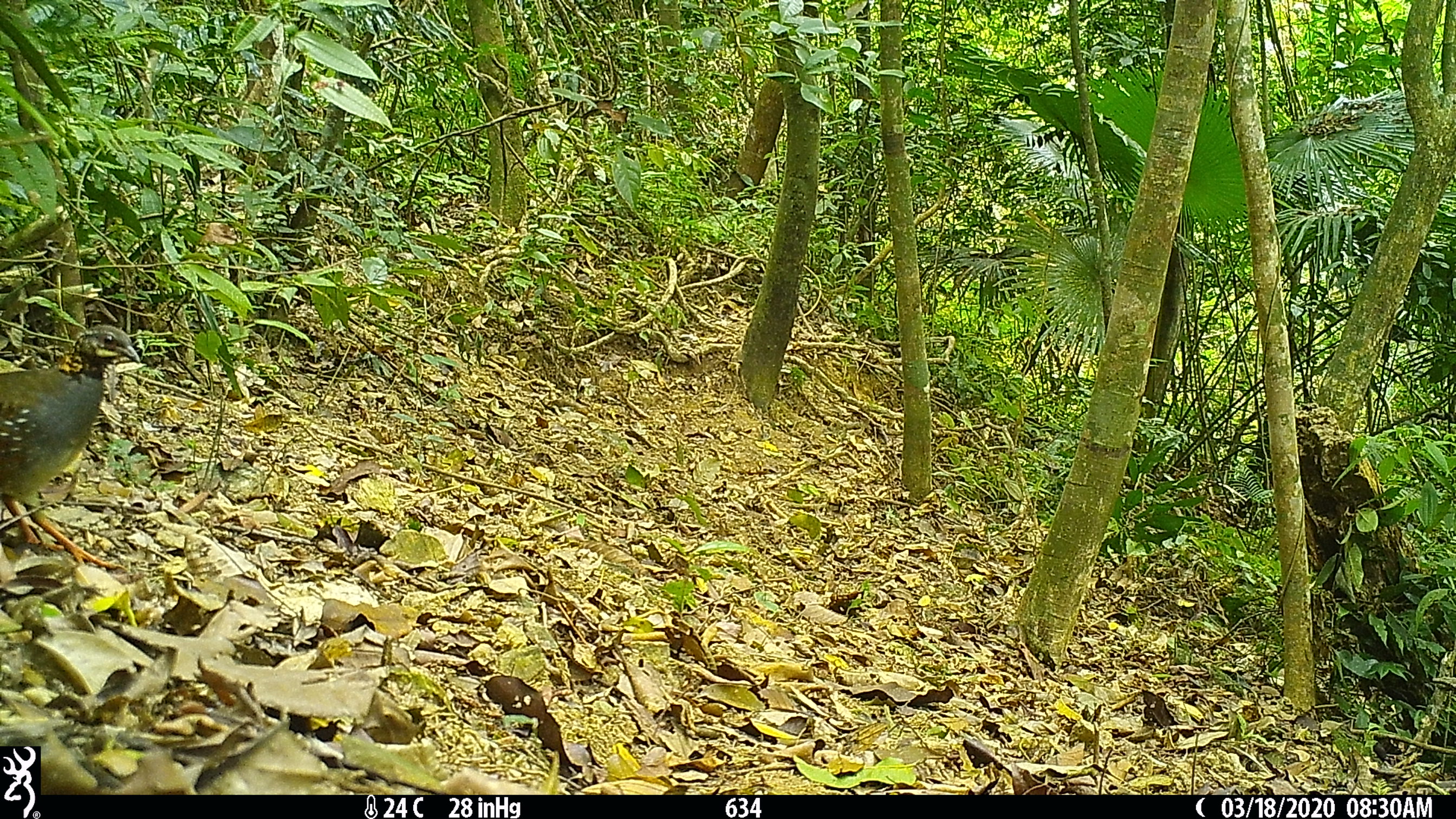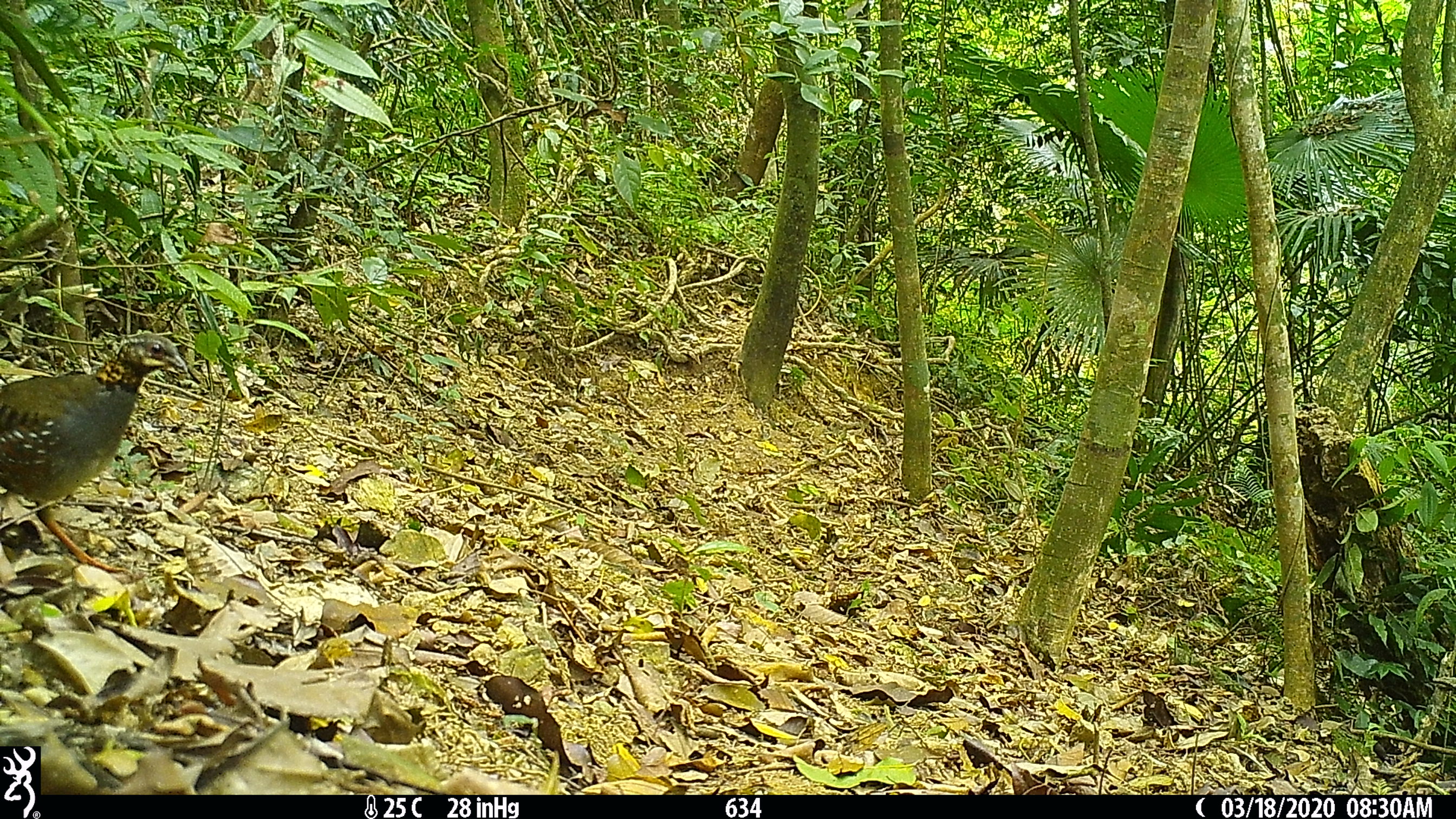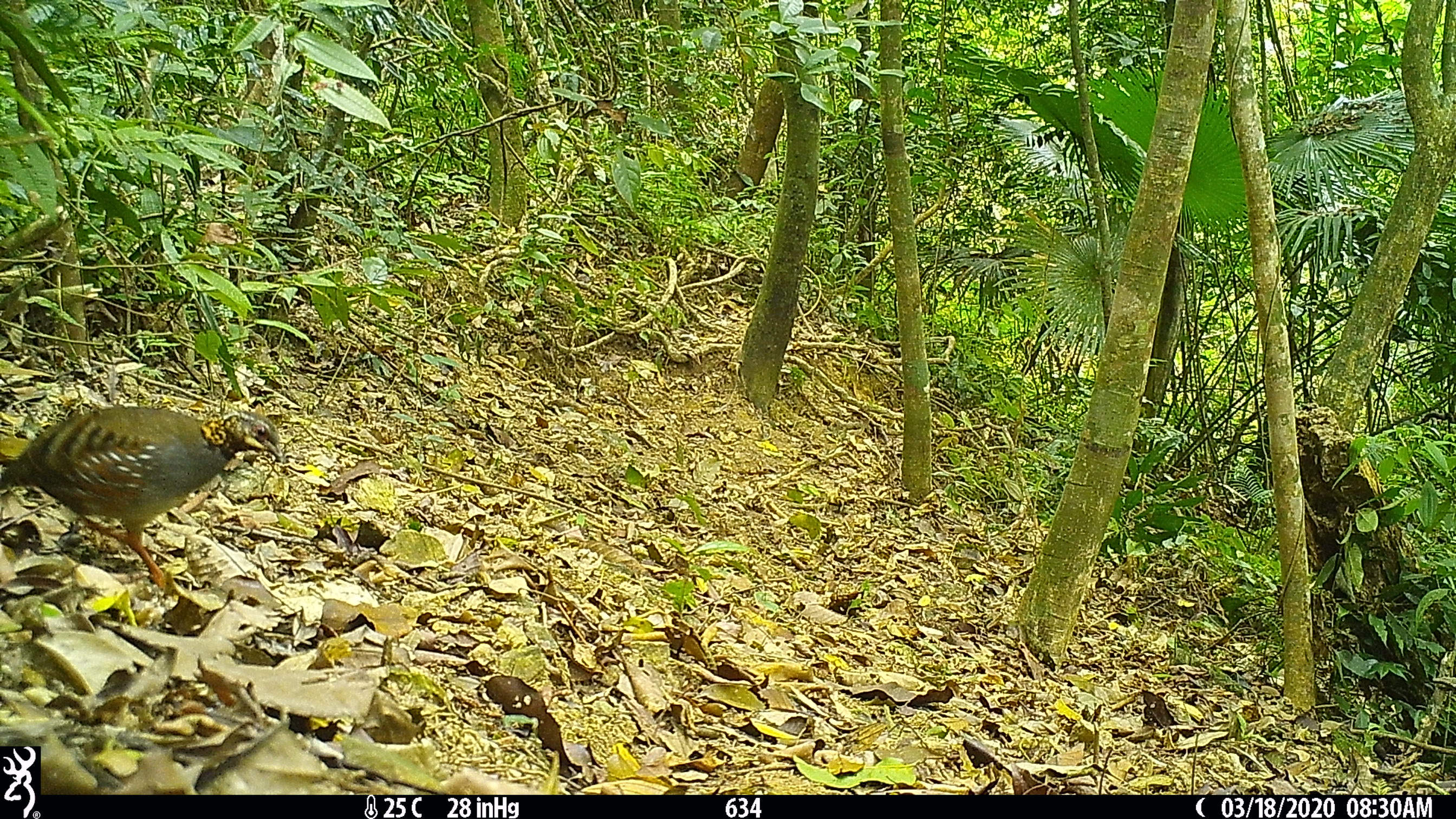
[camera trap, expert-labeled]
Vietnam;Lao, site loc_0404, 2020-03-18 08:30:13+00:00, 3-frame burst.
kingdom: Animalia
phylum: Chordata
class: Aves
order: Galliformes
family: Phasianidae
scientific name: Phasianidae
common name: partridge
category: unidentified partridge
Unidentified partridge (partridge) (Phasianidae). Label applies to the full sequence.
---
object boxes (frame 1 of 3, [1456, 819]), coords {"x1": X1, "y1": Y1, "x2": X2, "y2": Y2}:
unidentified partridge: {"x1": 0, "y1": 325, "x2": 140, "y2": 572}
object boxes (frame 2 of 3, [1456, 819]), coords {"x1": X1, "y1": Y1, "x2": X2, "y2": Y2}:
unidentified partridge: {"x1": 0, "y1": 332, "x2": 188, "y2": 577}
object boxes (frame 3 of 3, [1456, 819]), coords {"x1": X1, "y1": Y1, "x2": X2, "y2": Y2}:
unidentified partridge: {"x1": 2, "y1": 404, "x2": 286, "y2": 590}